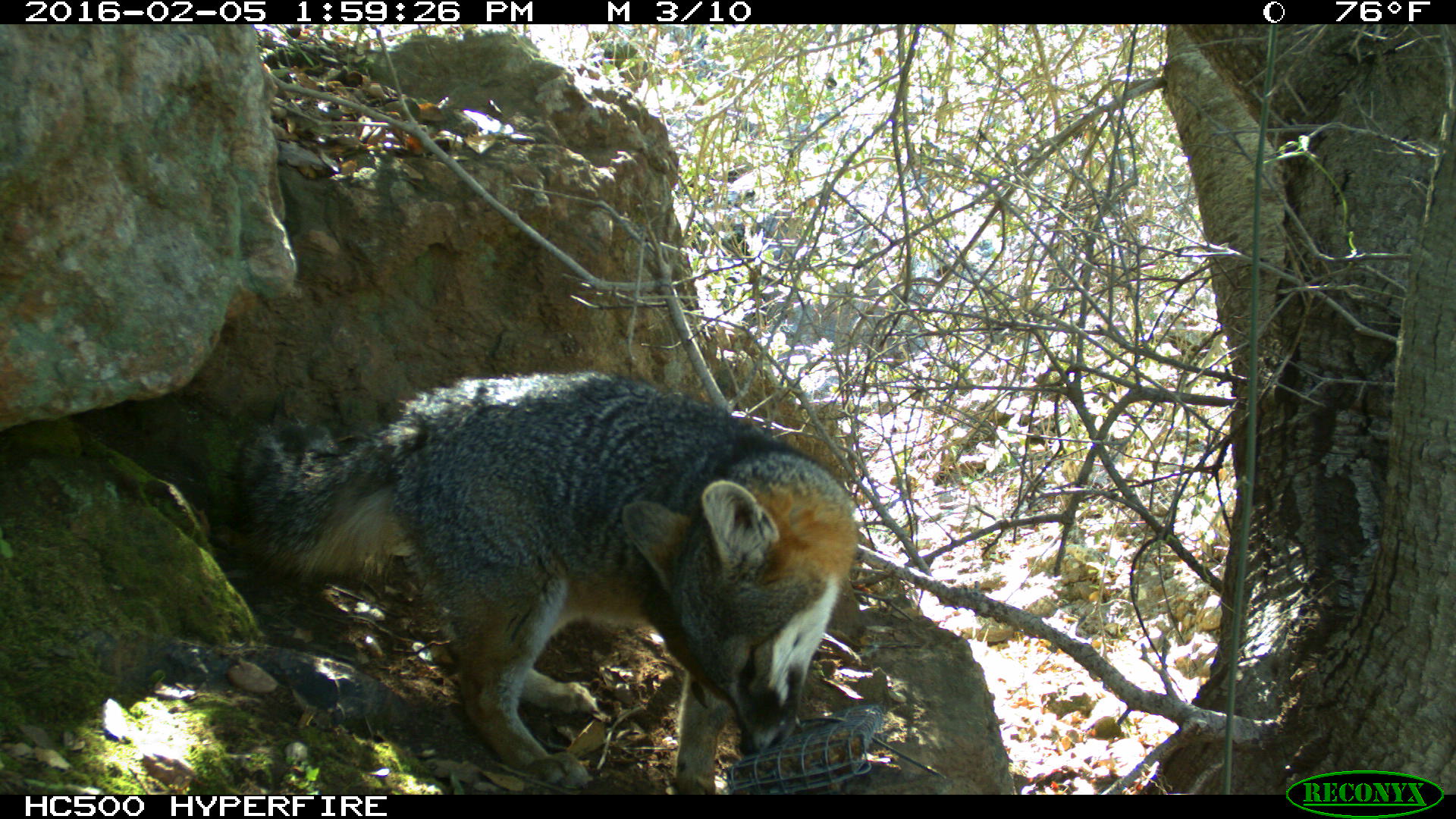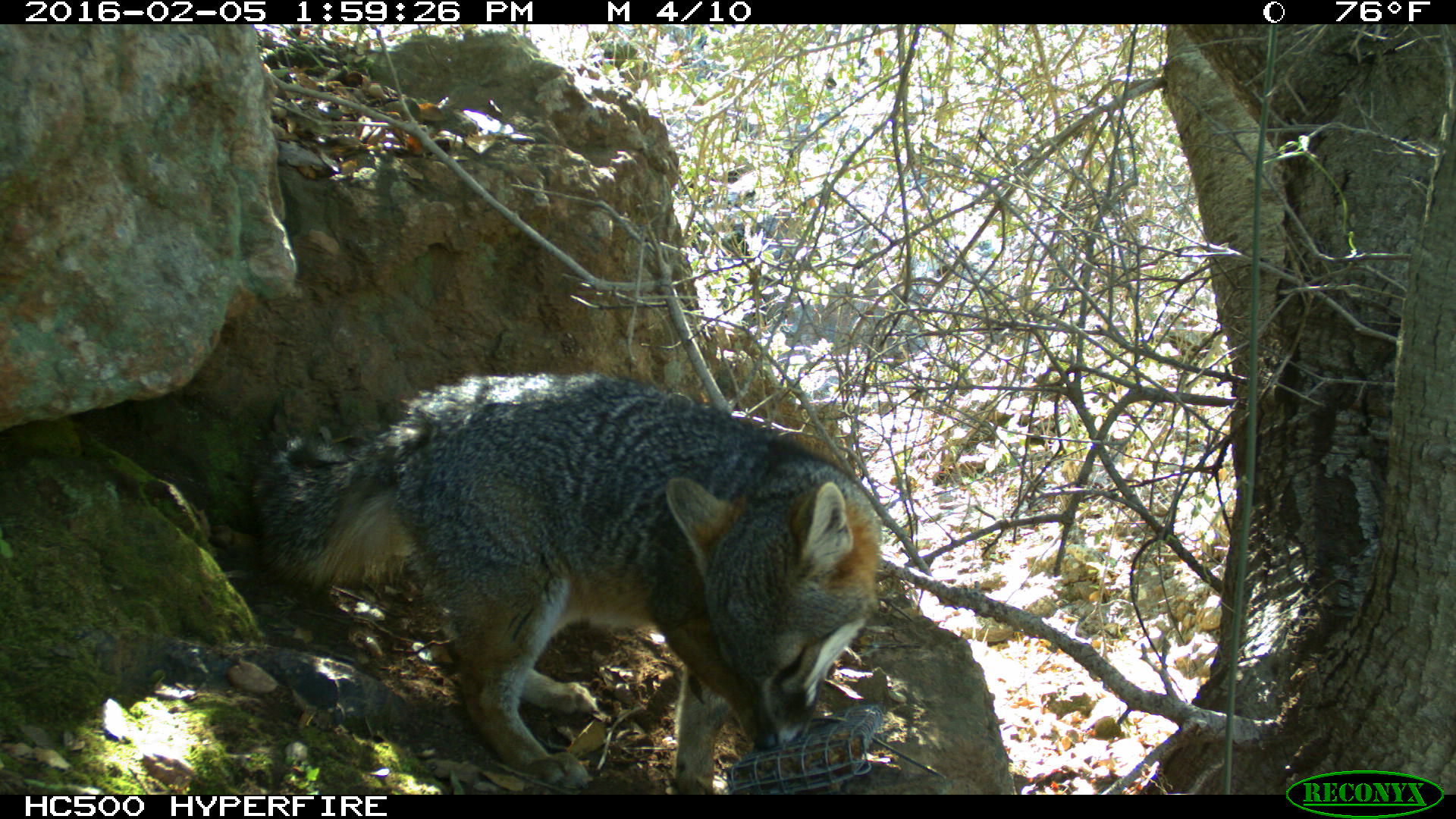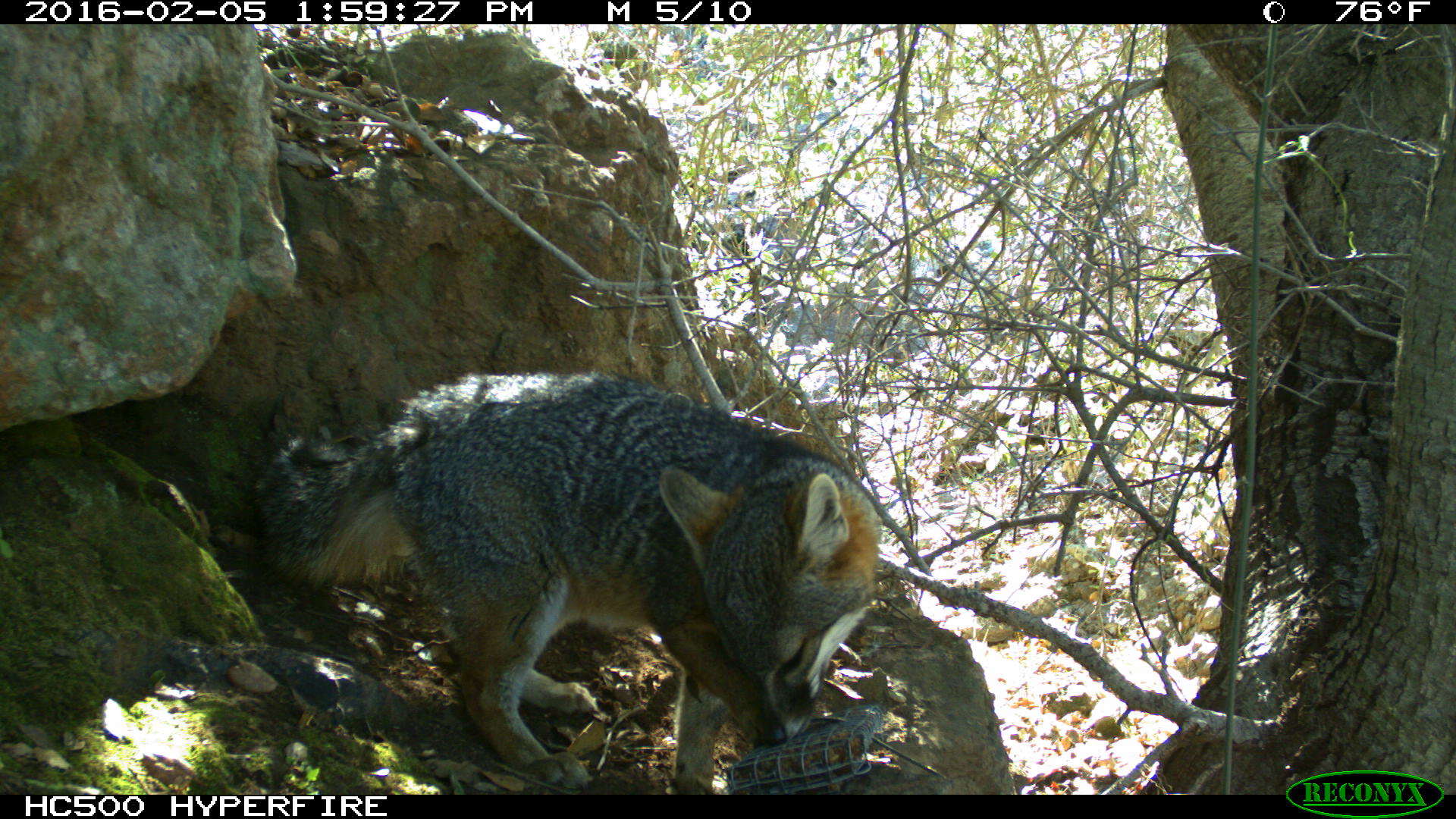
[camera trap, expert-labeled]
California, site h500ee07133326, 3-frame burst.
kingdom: Animalia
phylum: Chordata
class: Mammalia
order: Carnivora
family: Canidae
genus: Urocyon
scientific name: Urocyon littoralis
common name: island fox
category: fox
Fox (island fox) (Urocyon littoralis).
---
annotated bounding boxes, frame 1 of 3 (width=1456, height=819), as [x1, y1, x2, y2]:
fox: [237, 366, 860, 795]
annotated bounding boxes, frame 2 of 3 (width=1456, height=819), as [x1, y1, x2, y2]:
fox: [253, 373, 880, 794]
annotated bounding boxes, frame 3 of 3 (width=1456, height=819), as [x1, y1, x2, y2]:
fox: [252, 369, 877, 795]